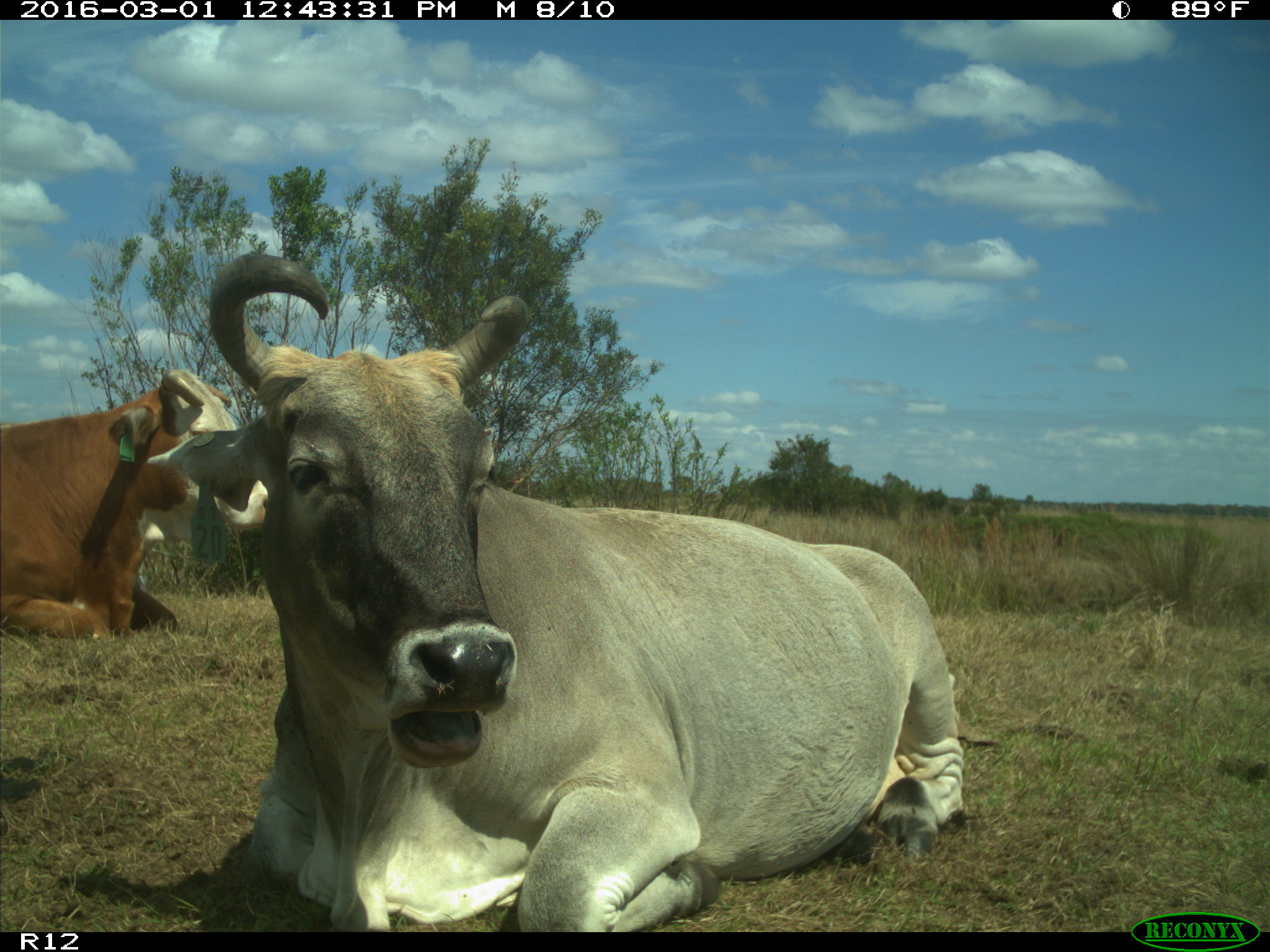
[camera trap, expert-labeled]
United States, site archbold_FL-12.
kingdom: Animalia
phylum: Chordata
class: Mammalia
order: Artiodactyla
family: Bovidae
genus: Bos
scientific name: Bos taurus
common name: domestic cow